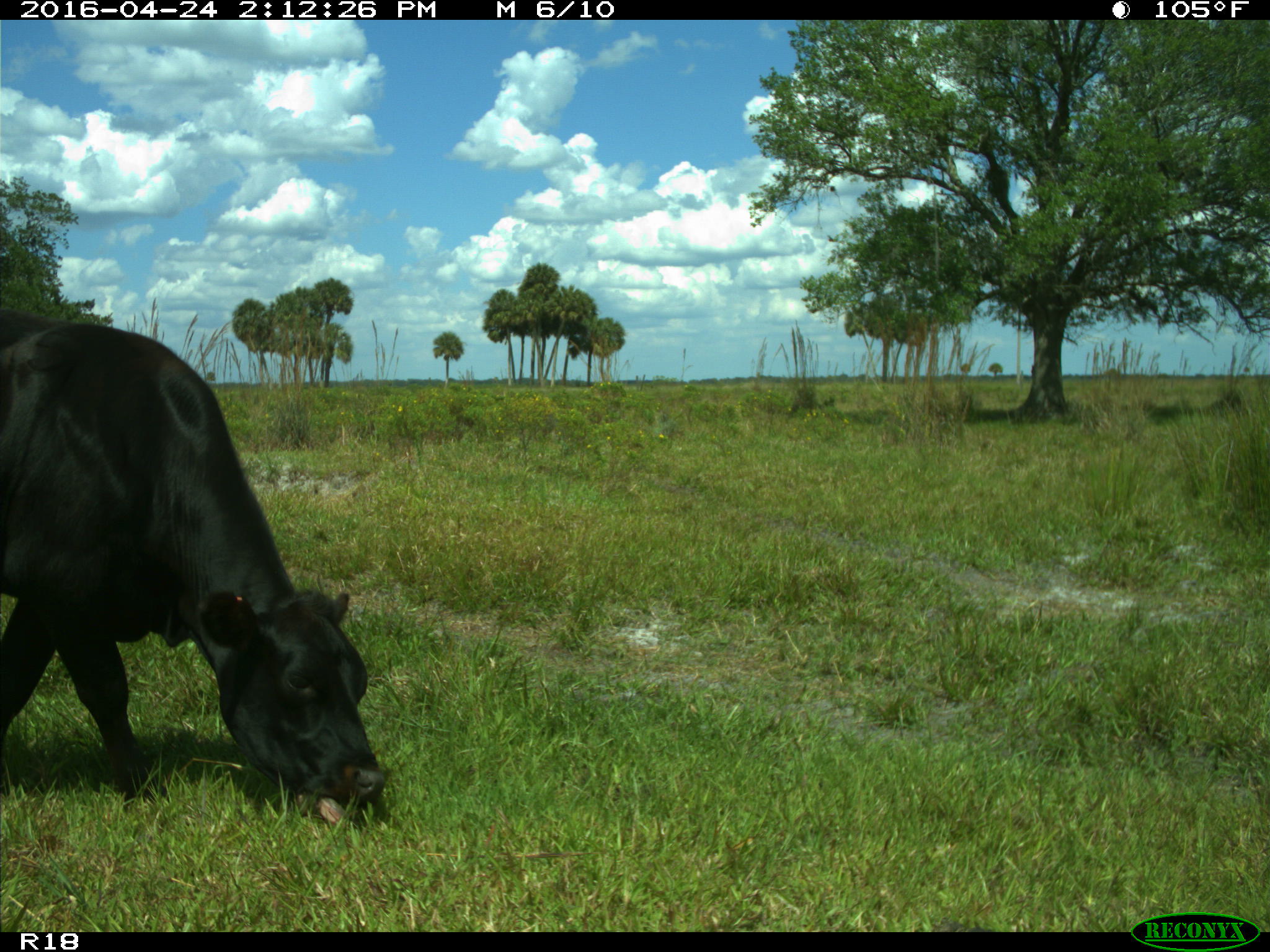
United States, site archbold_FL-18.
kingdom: Animalia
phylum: Chordata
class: Mammalia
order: Artiodactyla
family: Bovidae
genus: Bos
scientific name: Bos taurus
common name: domestic cow